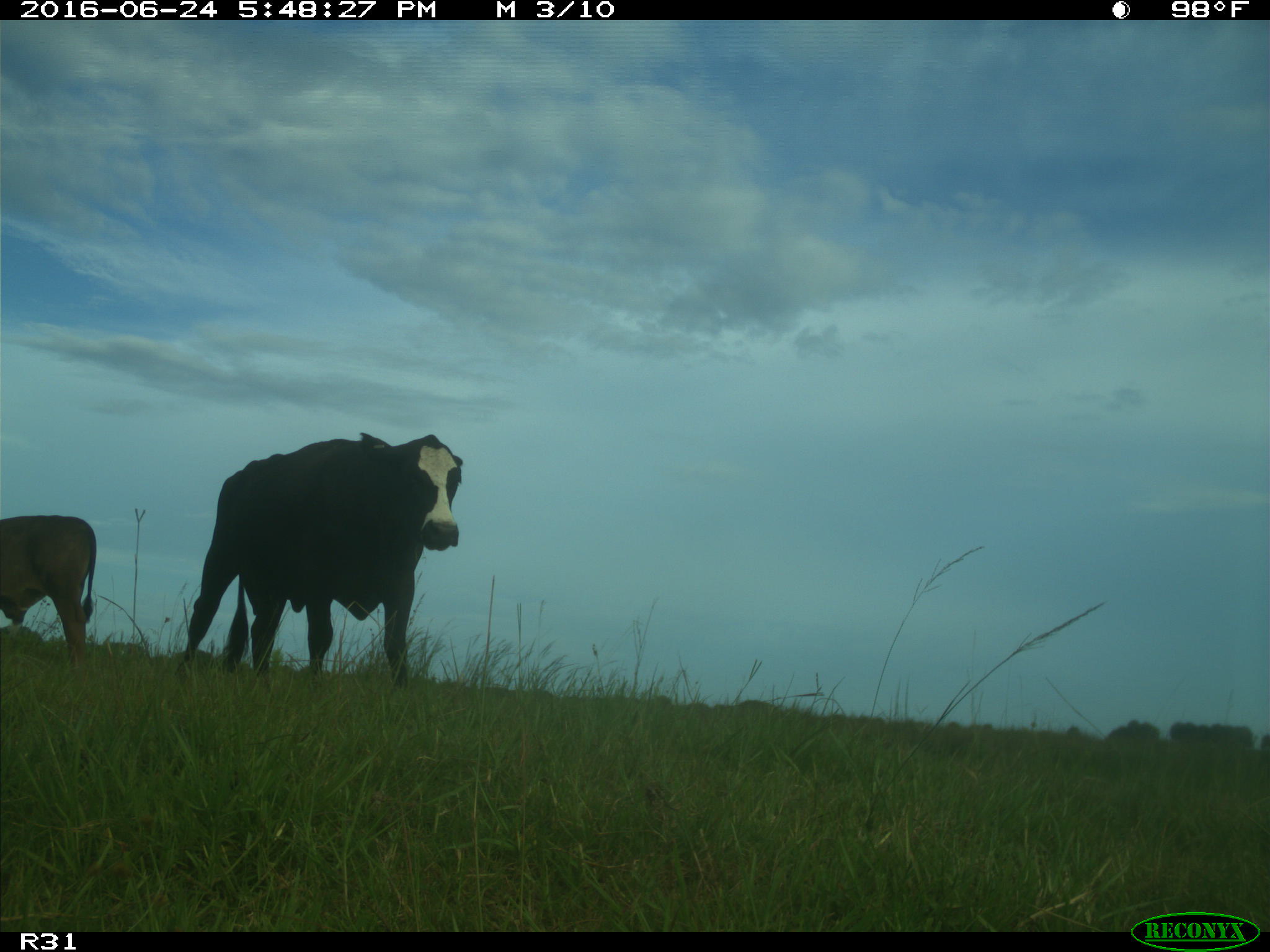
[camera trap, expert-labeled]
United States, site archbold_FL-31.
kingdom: Animalia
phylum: Chordata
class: Mammalia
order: Artiodactyla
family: Bovidae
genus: Bos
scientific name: Bos taurus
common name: domestic cow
Bos taurus (domestic cow).